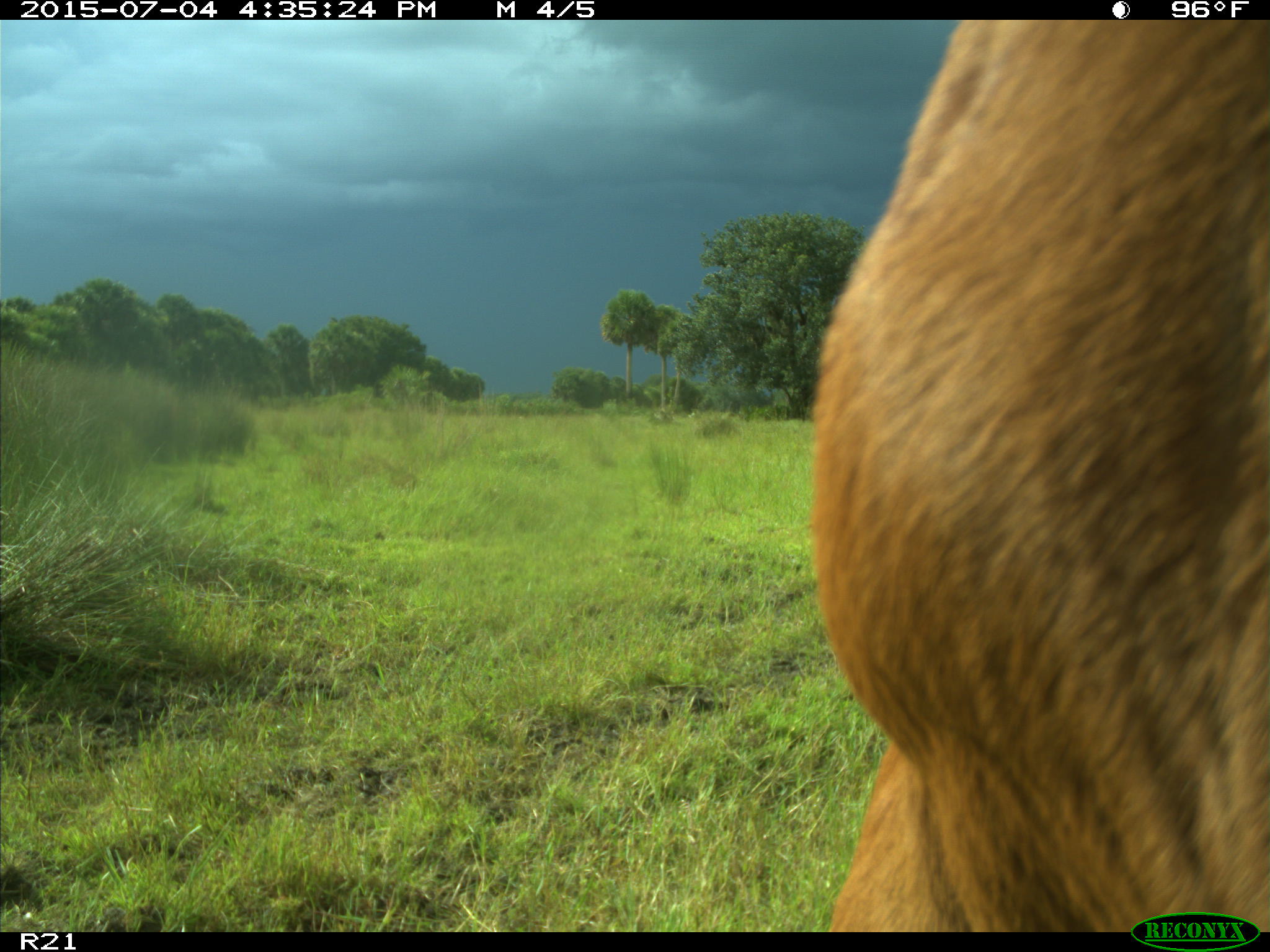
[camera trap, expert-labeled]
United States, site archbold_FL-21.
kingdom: Animalia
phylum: Chordata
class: Mammalia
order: Artiodactyla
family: Bovidae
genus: Bos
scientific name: Bos taurus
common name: domestic cow